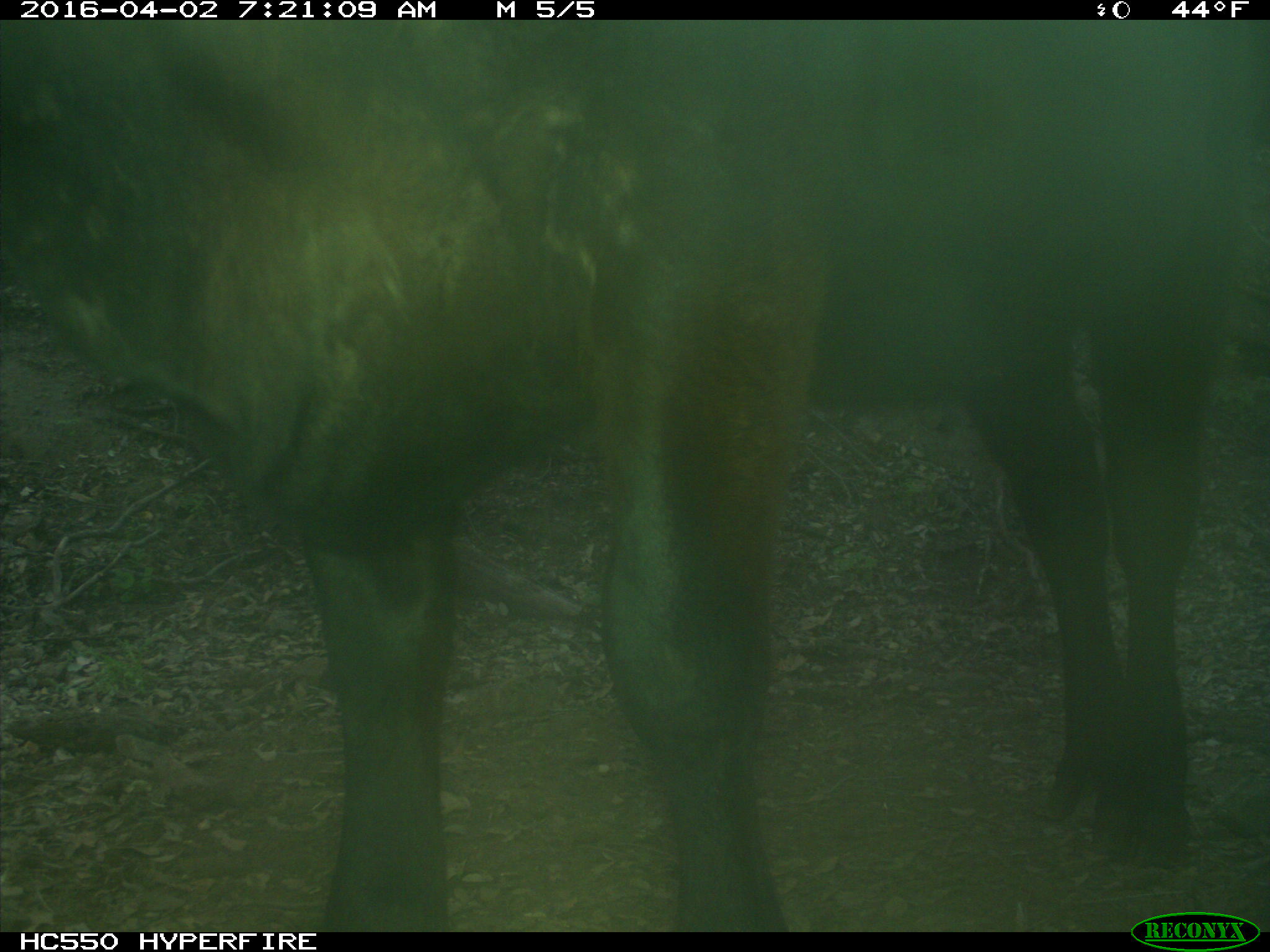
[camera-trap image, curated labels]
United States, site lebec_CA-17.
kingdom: Animalia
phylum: Chordata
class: Mammalia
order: Artiodactyla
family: Bovidae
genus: Bos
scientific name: Bos taurus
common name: domestic cow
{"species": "Bos taurus (domestic cow)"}